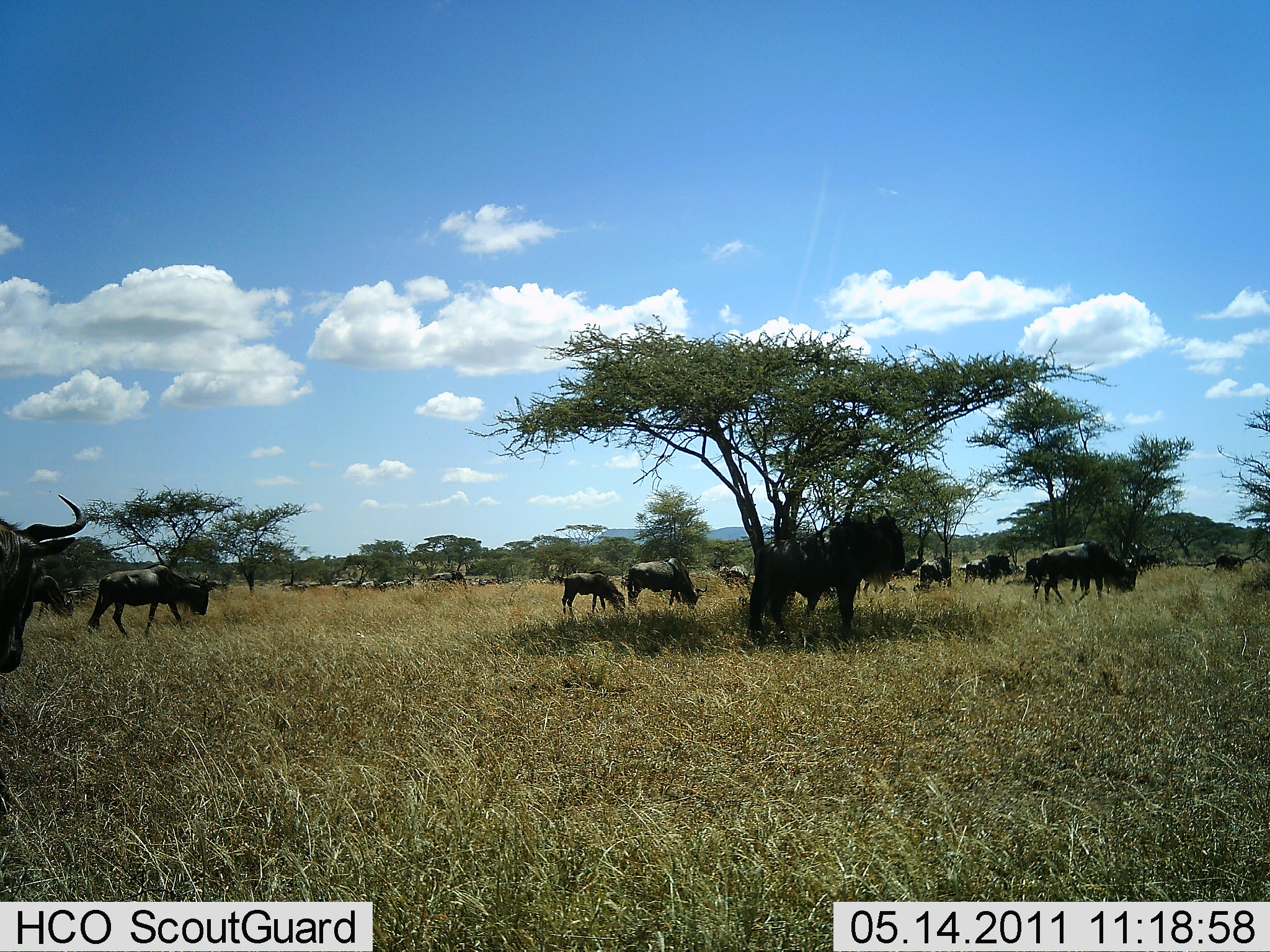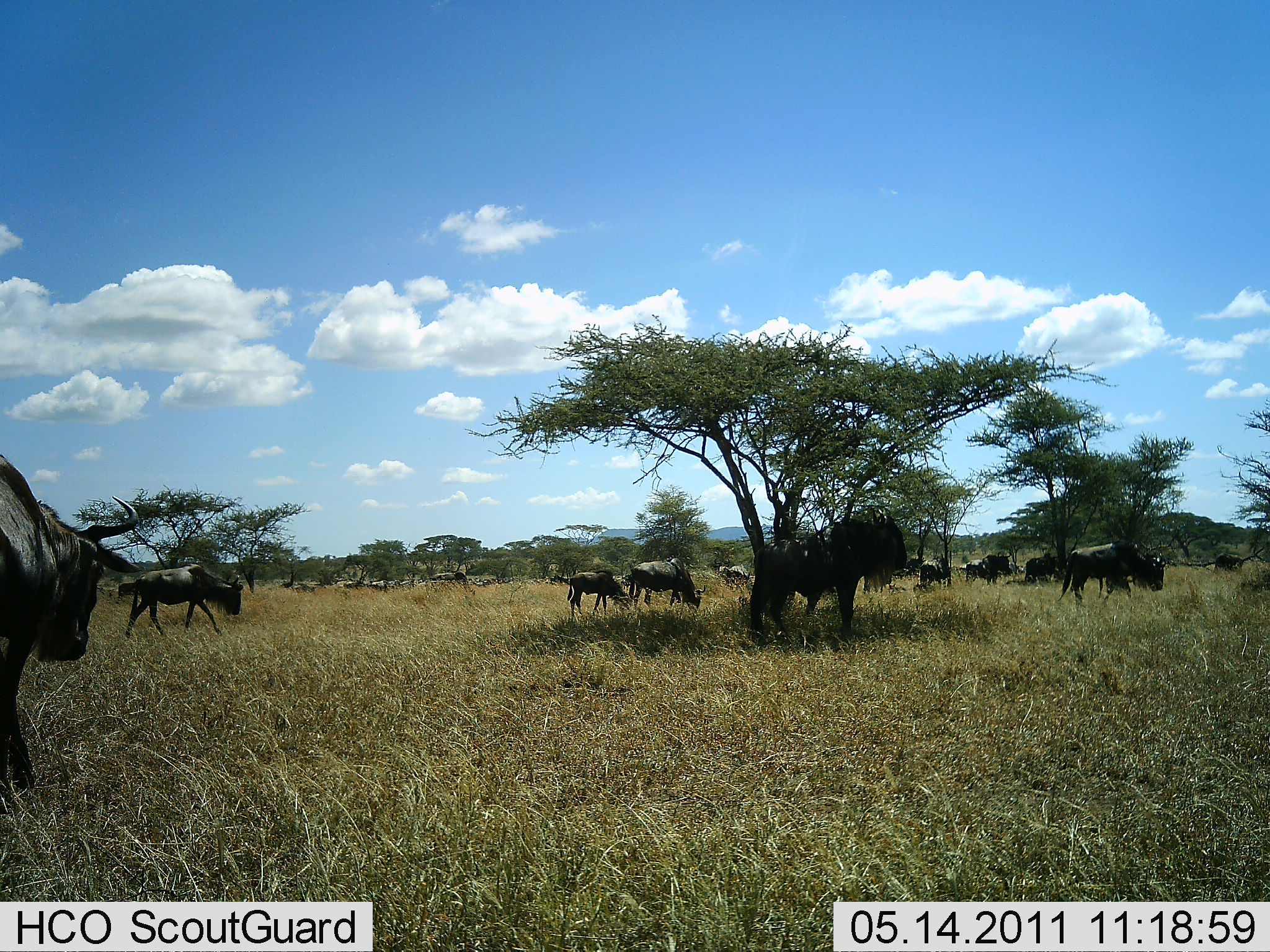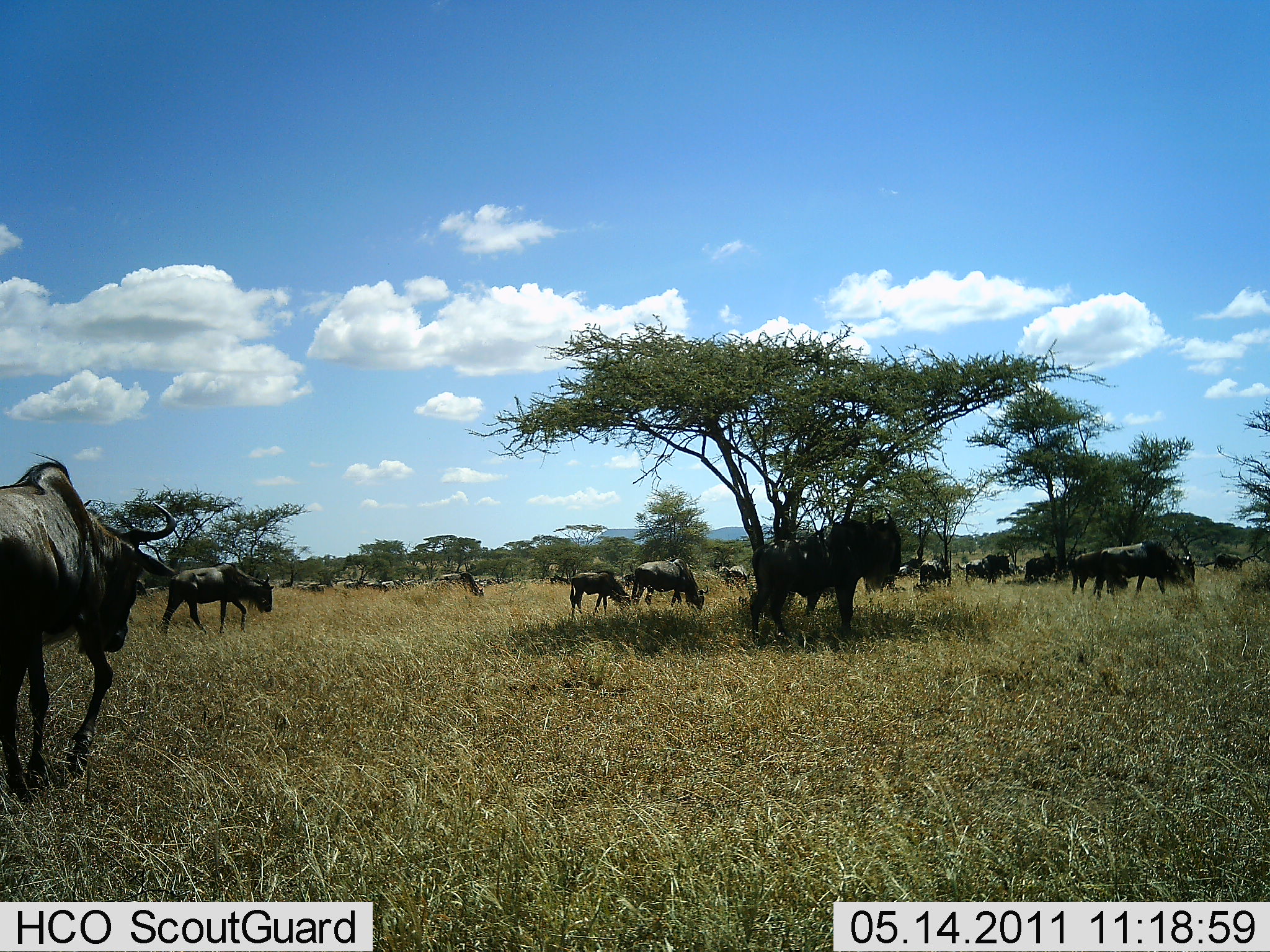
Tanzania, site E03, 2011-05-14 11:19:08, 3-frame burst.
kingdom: Animalia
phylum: Chordata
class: Mammalia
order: Artiodactyla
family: Bovidae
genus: Connochaetes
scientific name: Connochaetes taurinus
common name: blue wildebeest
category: wildebeest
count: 11-50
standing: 50%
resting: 0%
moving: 83%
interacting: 0%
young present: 8%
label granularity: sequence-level